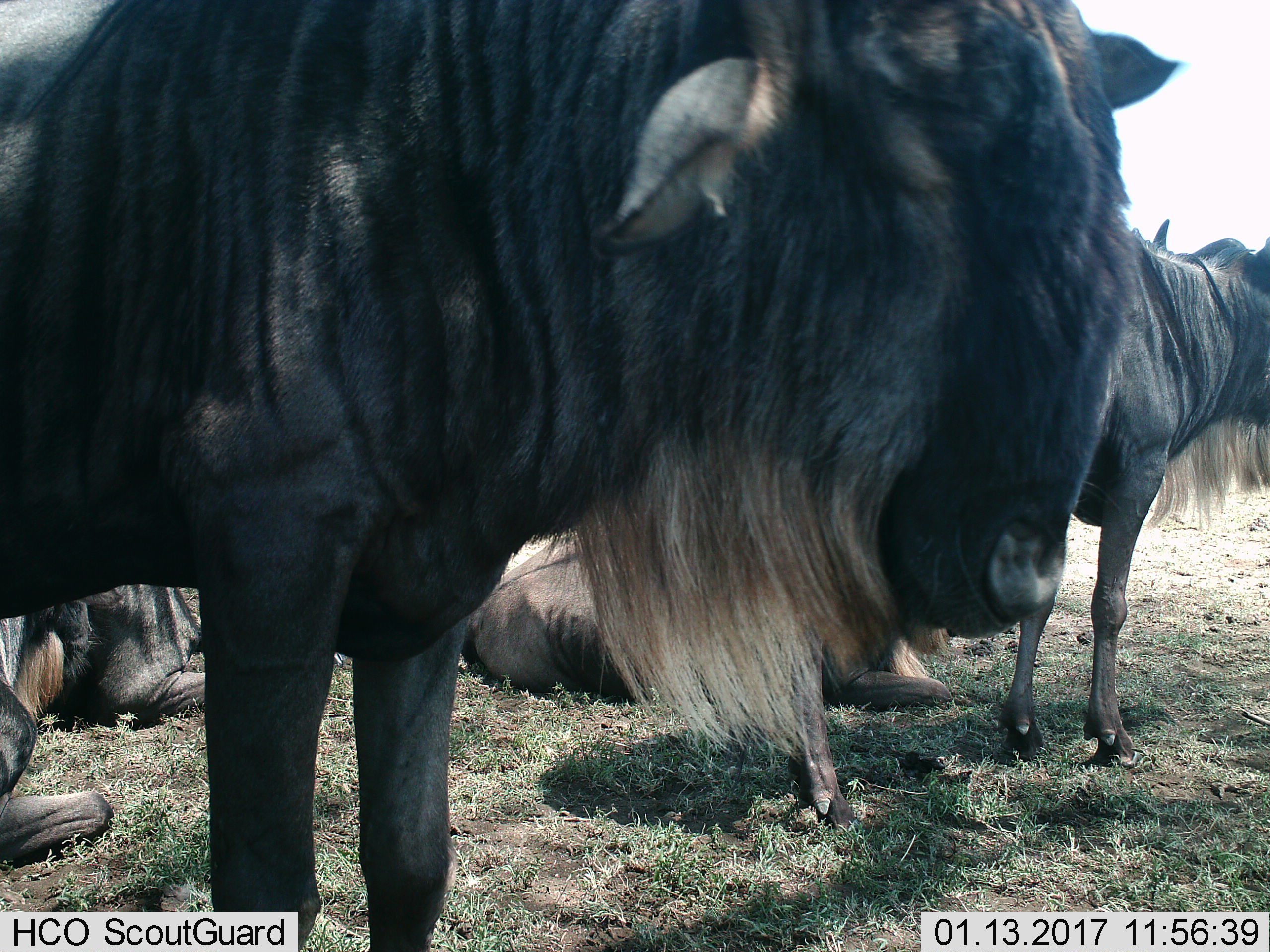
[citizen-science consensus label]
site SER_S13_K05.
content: unidentified animal